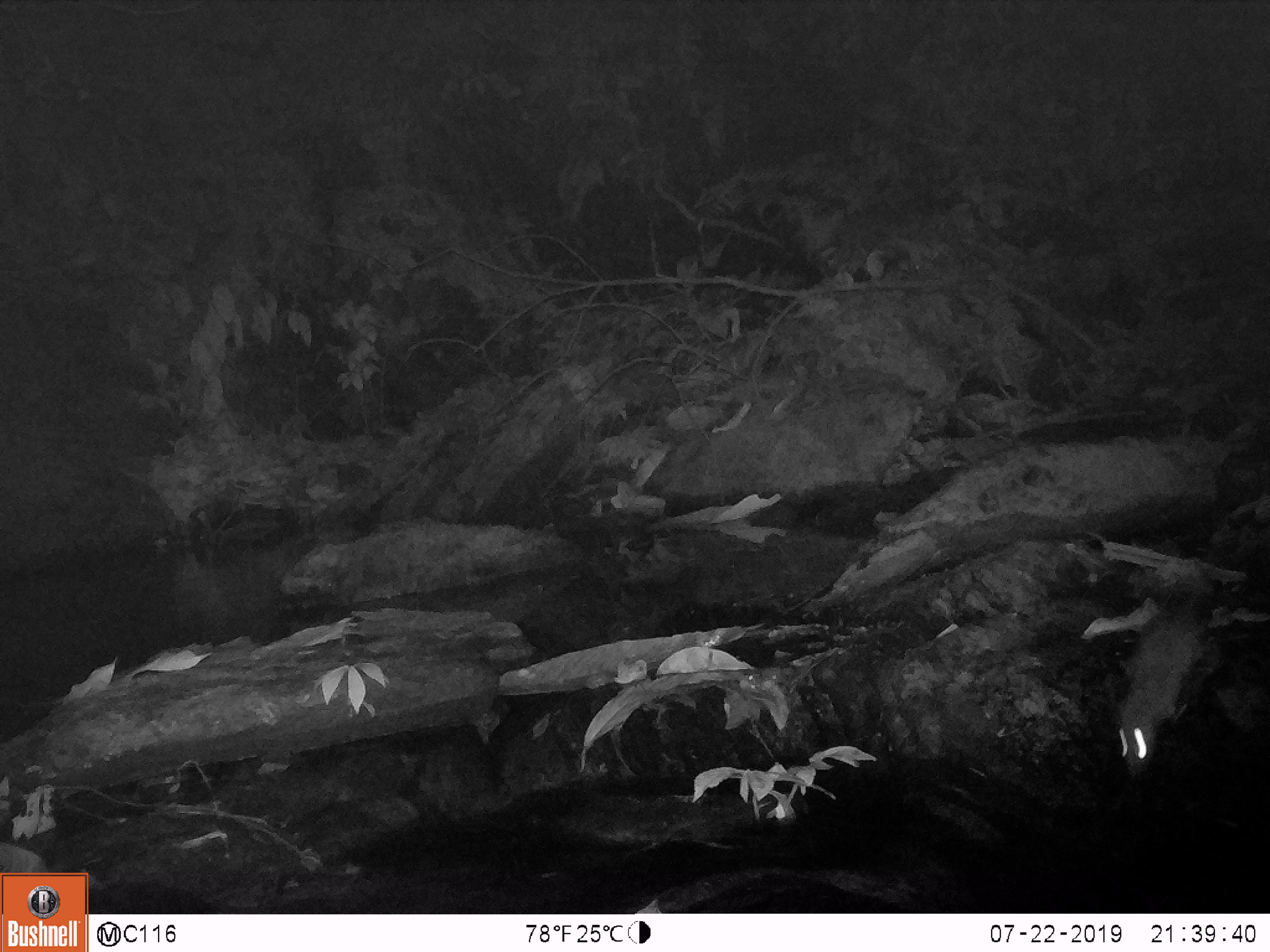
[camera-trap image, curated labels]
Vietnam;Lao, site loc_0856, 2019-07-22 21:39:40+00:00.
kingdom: Animalia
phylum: Chordata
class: Mammalia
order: Rodentia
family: Muridae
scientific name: Muridae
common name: old-world mice and rats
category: unidentified murid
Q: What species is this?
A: Unidentified murid (old-world mice and rats) (Muridae).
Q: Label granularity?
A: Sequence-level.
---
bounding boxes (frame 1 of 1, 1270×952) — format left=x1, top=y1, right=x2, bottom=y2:
unidentified murid: left=1115, top=599, right=1199, bottom=780